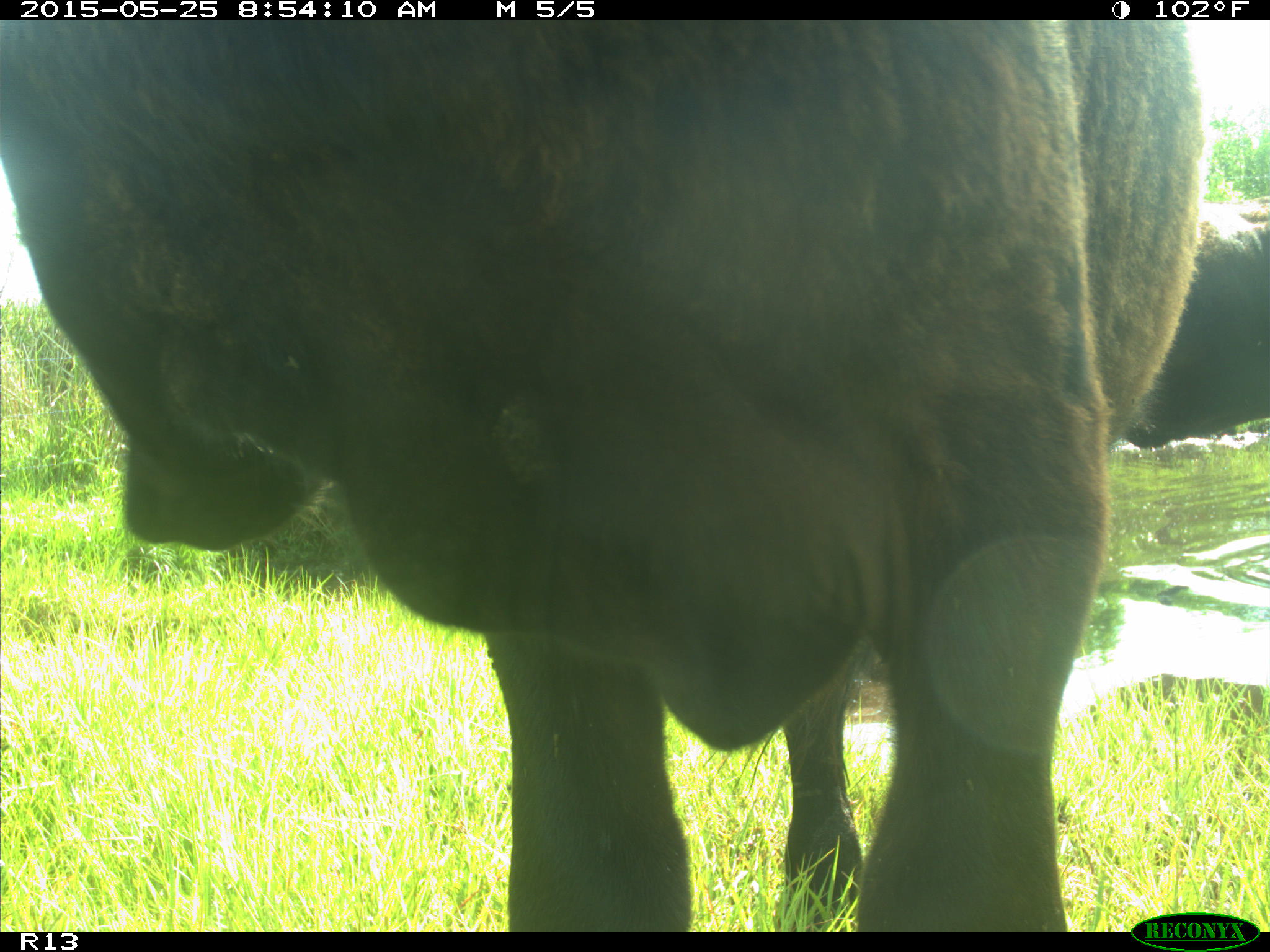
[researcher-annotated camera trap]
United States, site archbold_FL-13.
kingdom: Animalia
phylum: Chordata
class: Mammalia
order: Artiodactyla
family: Bovidae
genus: Bos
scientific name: Bos taurus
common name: domestic cow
Bos taurus (domestic cow).